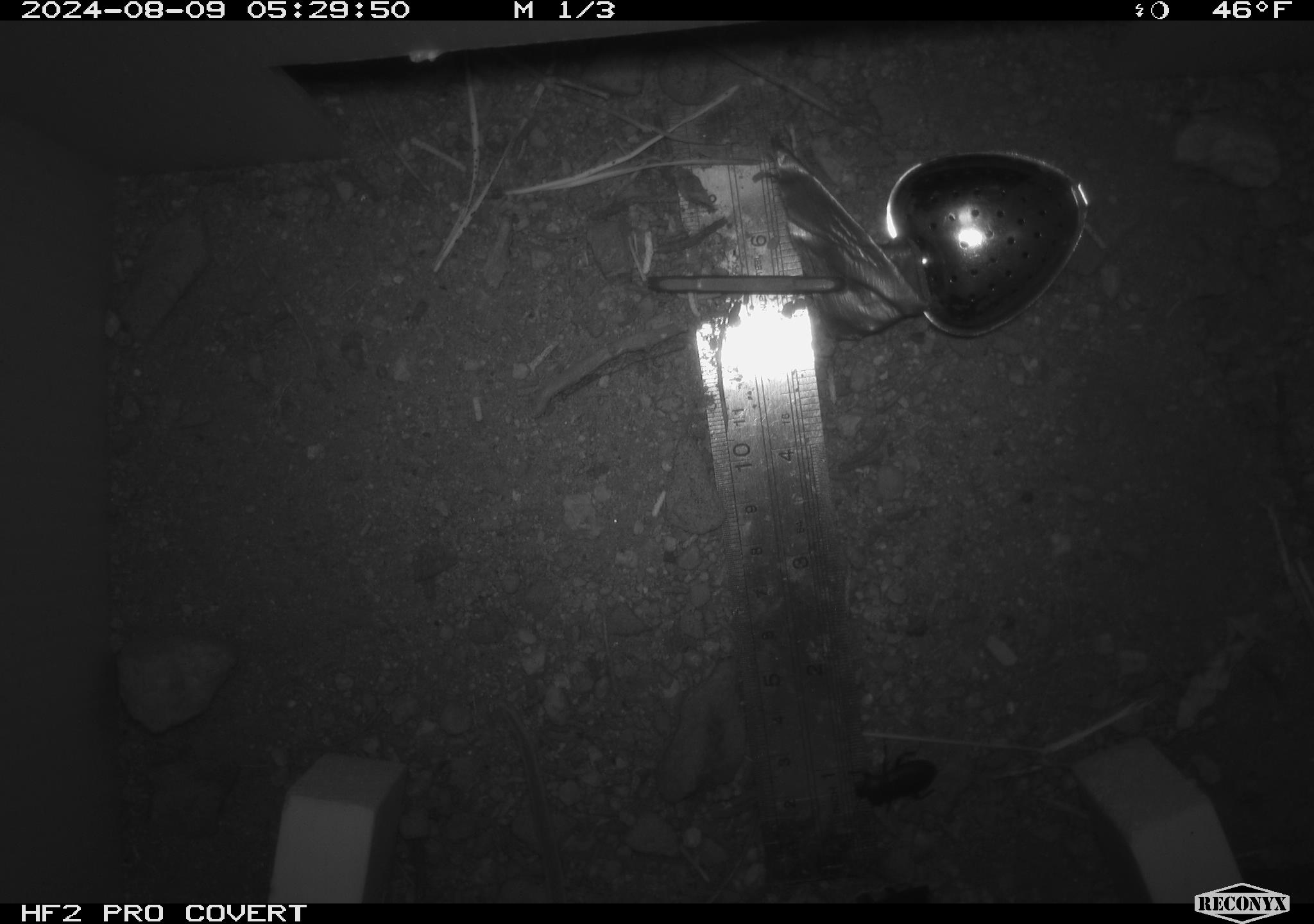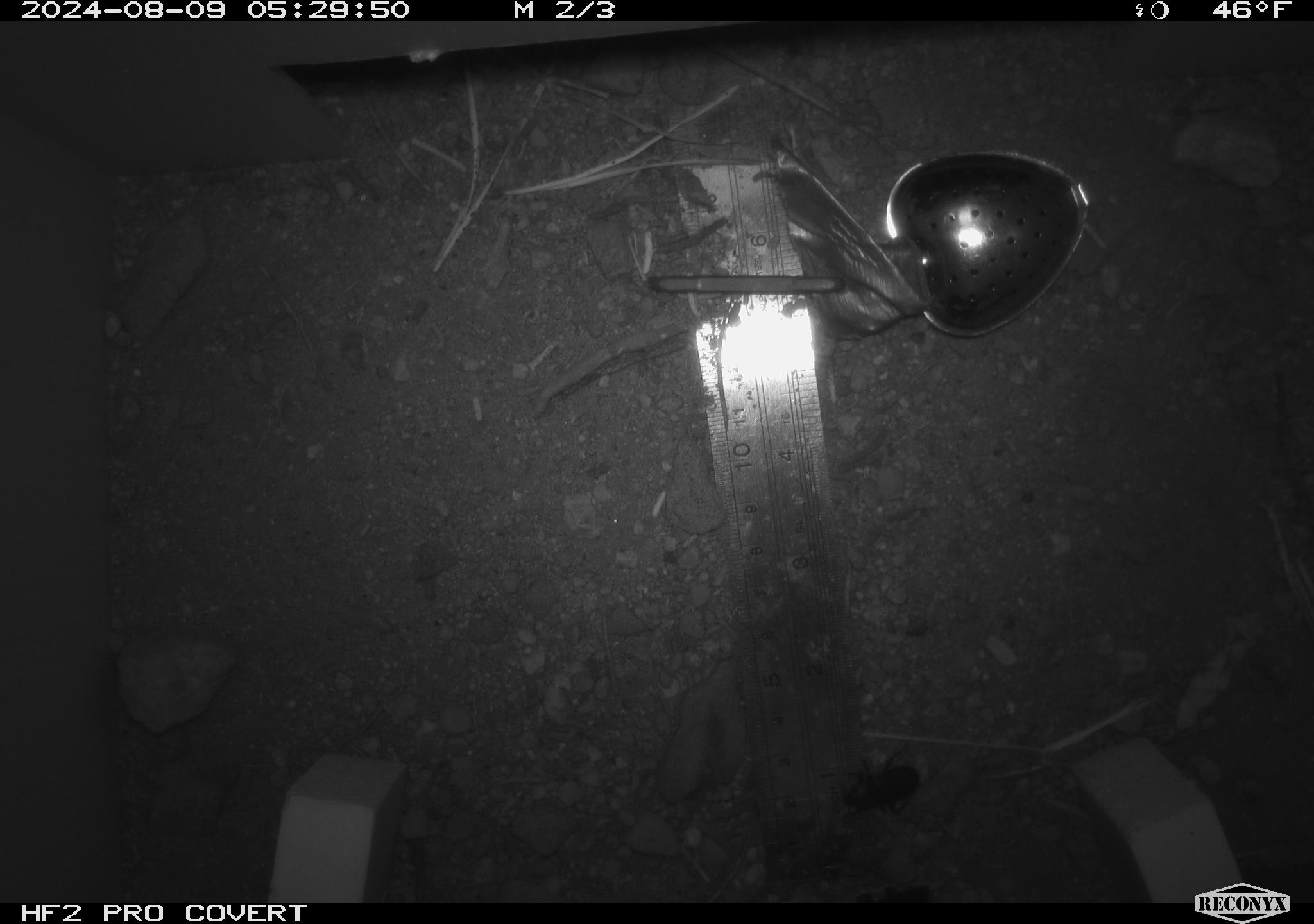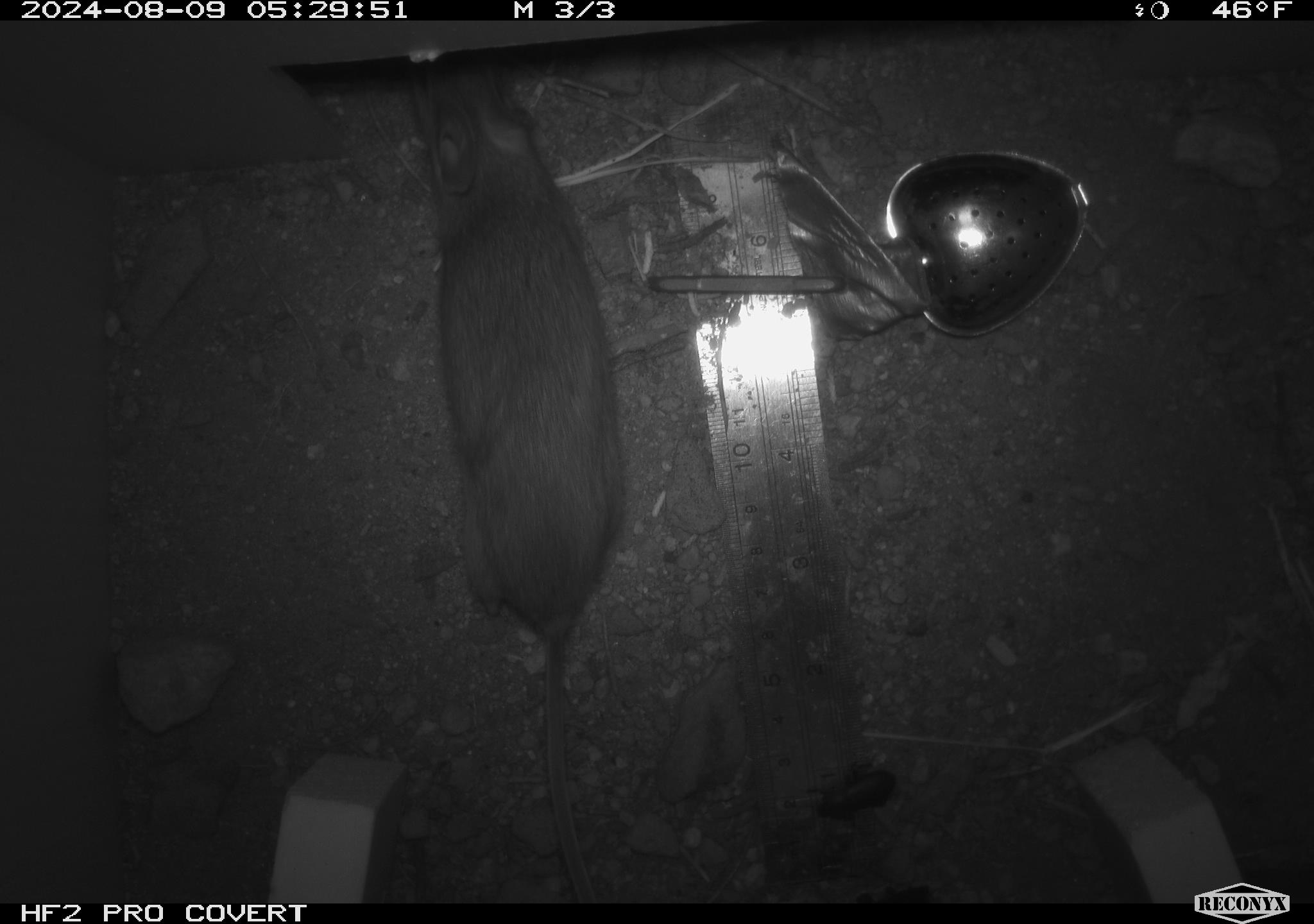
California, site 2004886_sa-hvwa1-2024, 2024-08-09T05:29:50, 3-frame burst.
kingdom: Animalia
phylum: Chordata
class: Mammalia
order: Rodentia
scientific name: Rodentia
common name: mouse species